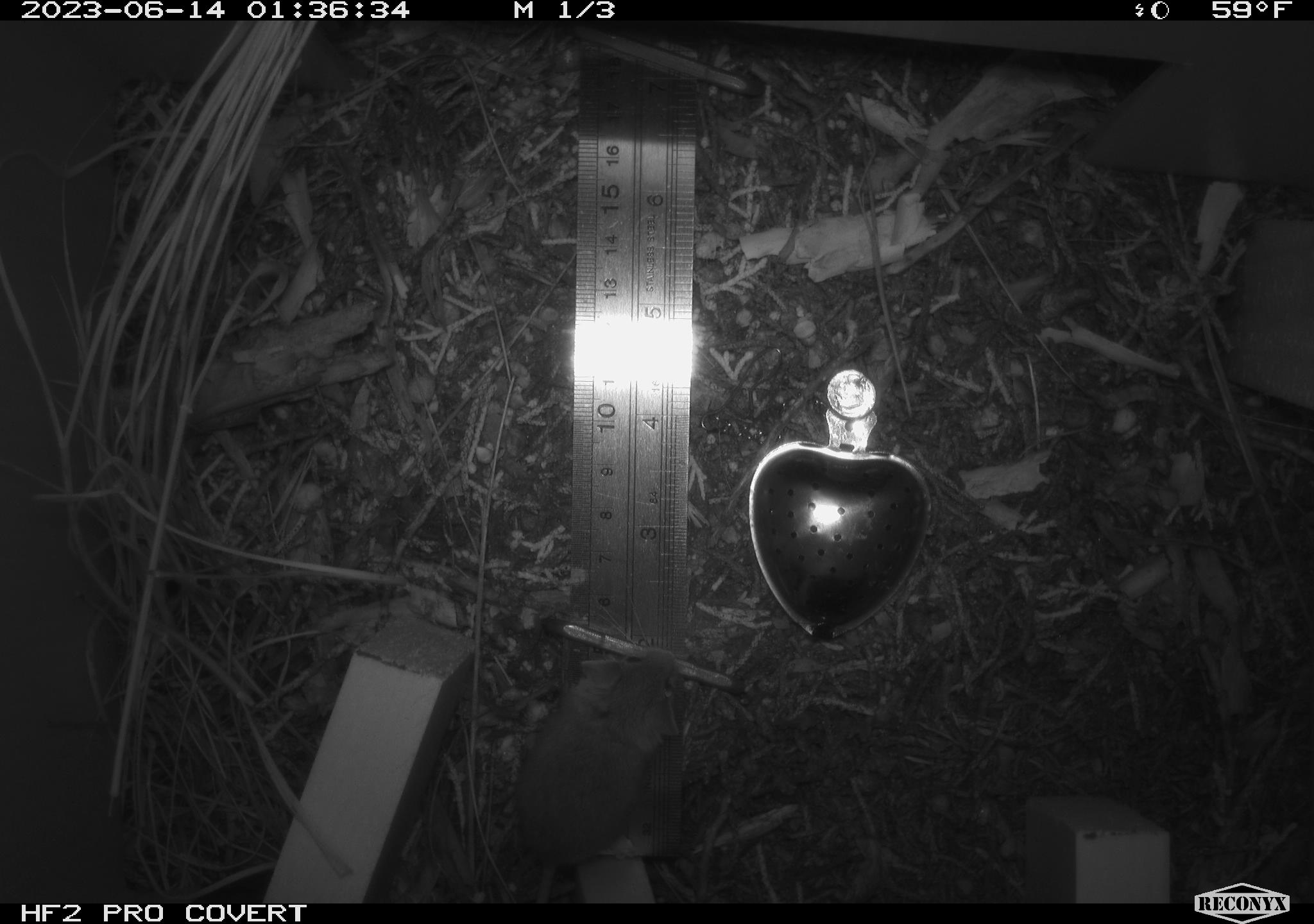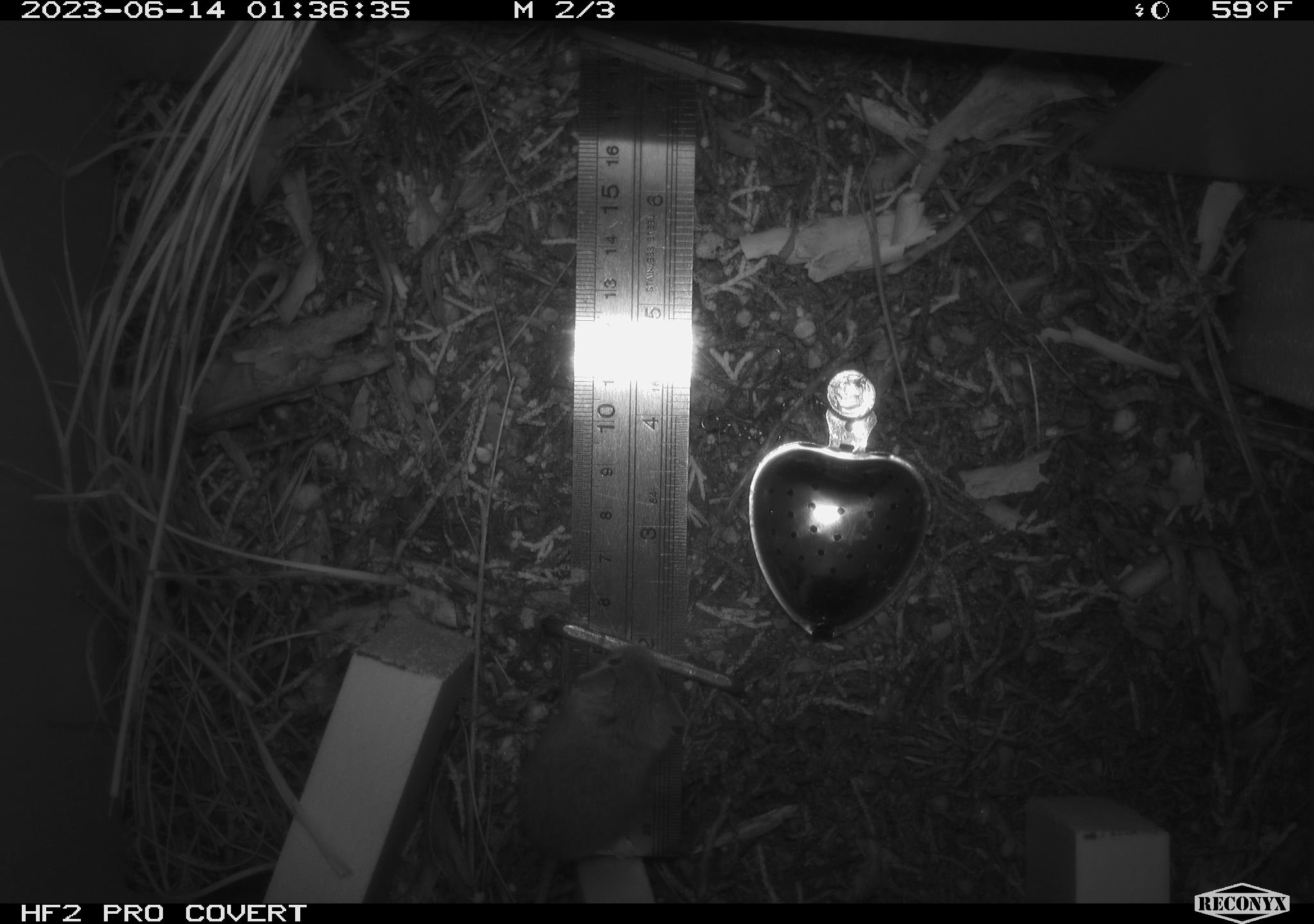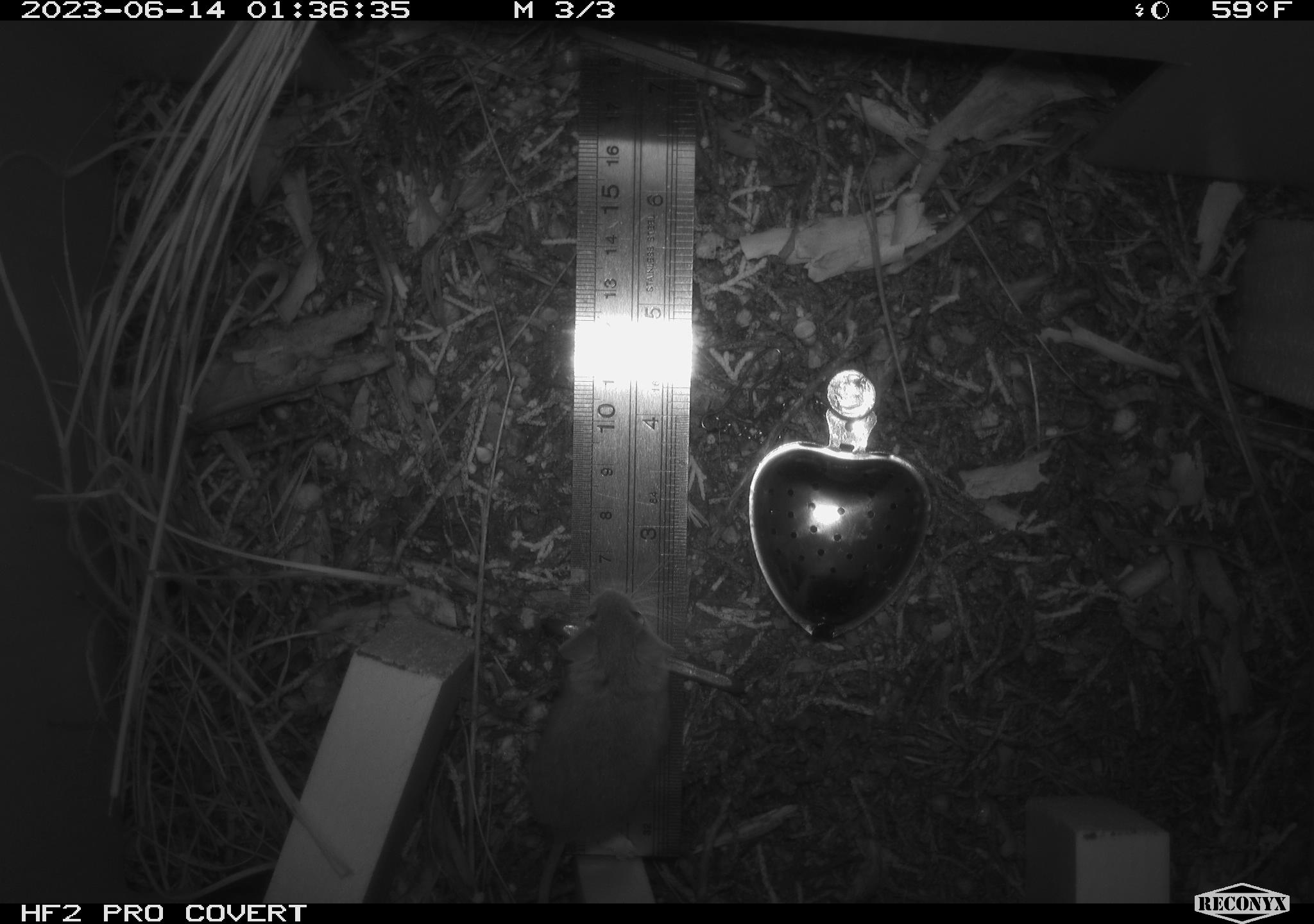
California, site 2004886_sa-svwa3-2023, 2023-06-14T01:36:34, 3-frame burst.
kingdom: Animalia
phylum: Chordata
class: Mammalia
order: Rodentia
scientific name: Rodentia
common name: mouse species